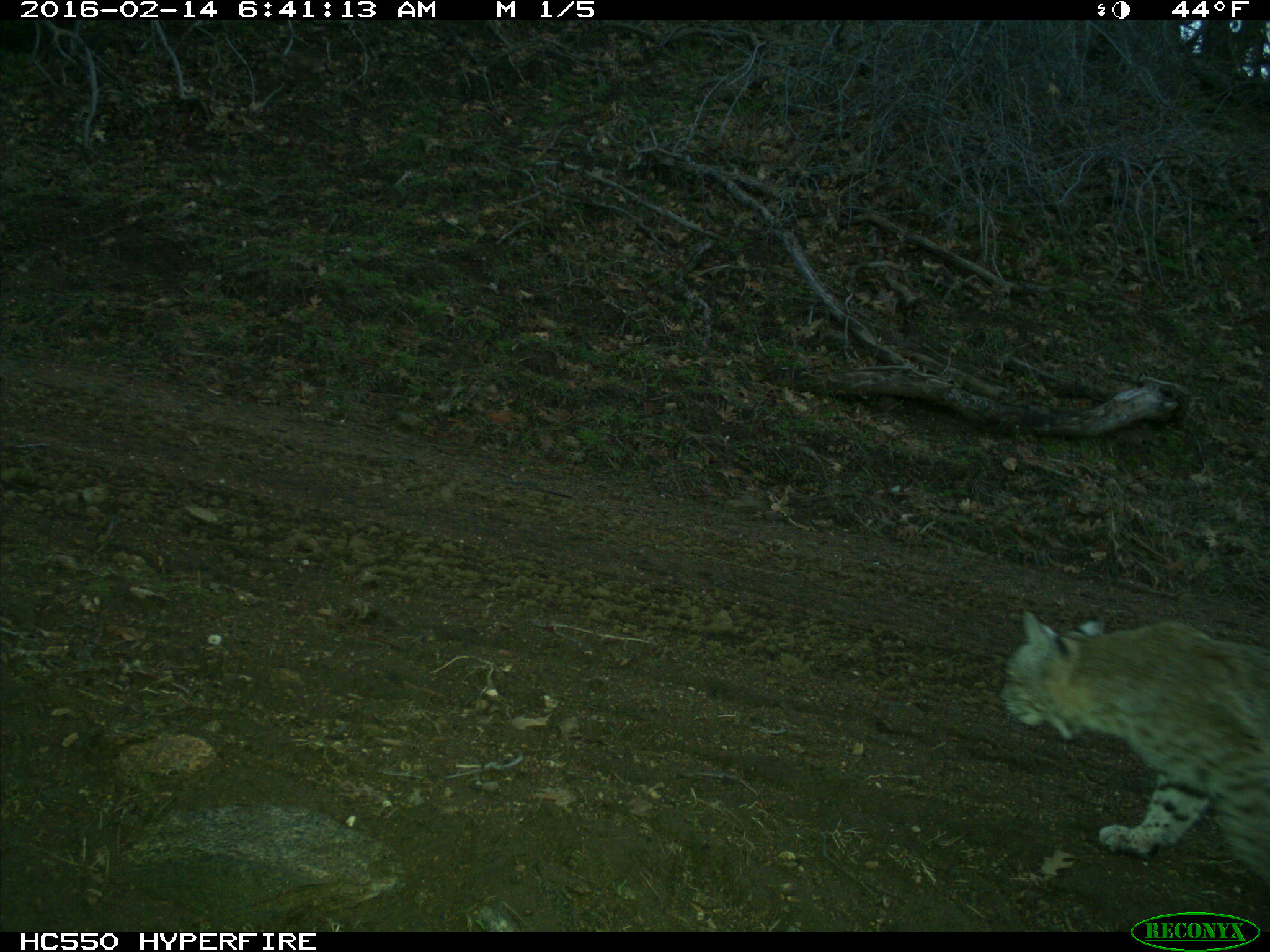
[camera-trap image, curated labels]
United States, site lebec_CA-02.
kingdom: Animalia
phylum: Chordata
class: Mammalia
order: Carnivora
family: Felidae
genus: Lynx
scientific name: Lynx rufus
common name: bobcat